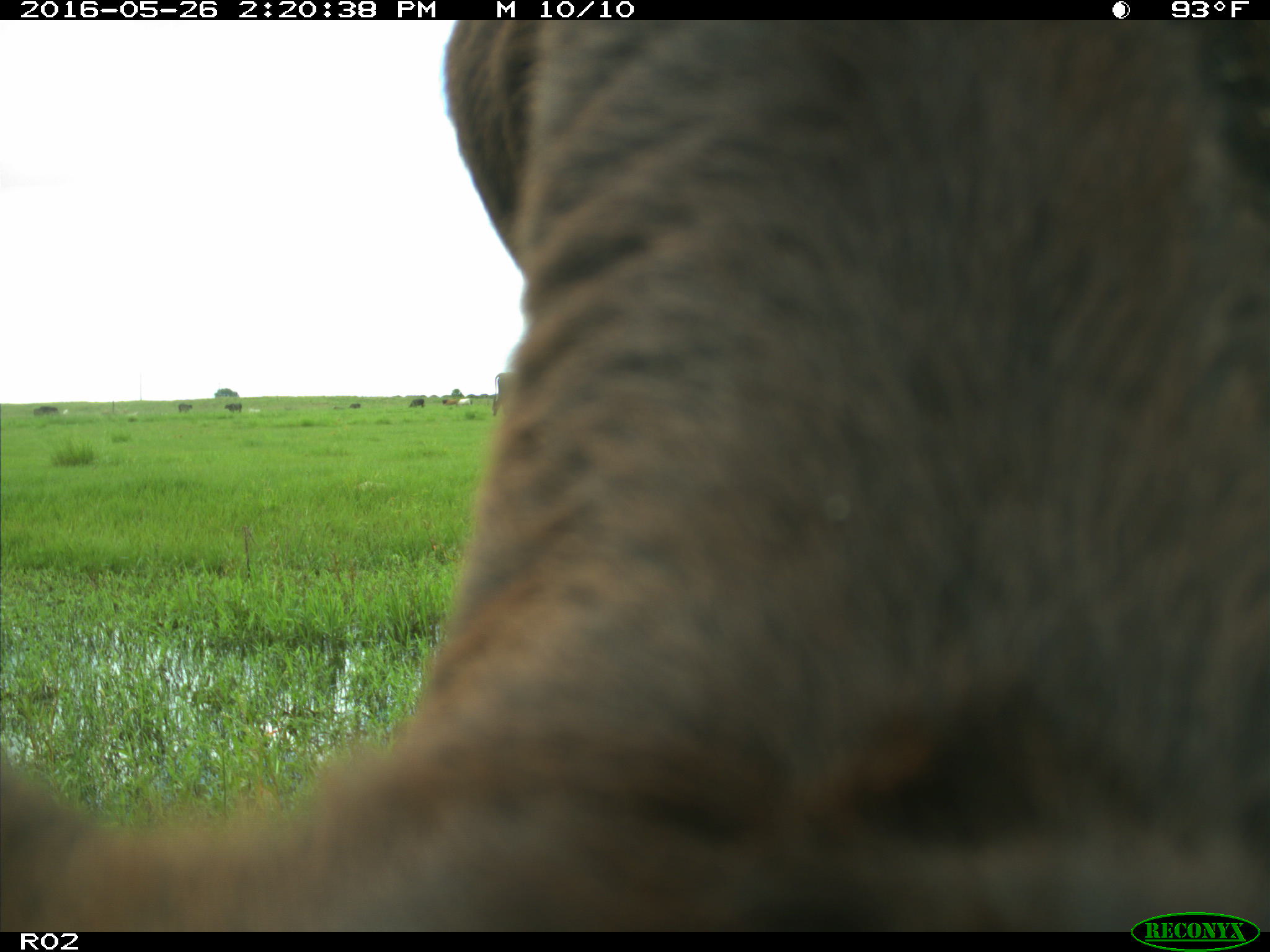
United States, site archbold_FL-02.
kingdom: Animalia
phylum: Chordata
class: Mammalia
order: Artiodactyla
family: Bovidae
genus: Bos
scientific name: Bos taurus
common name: domestic cow